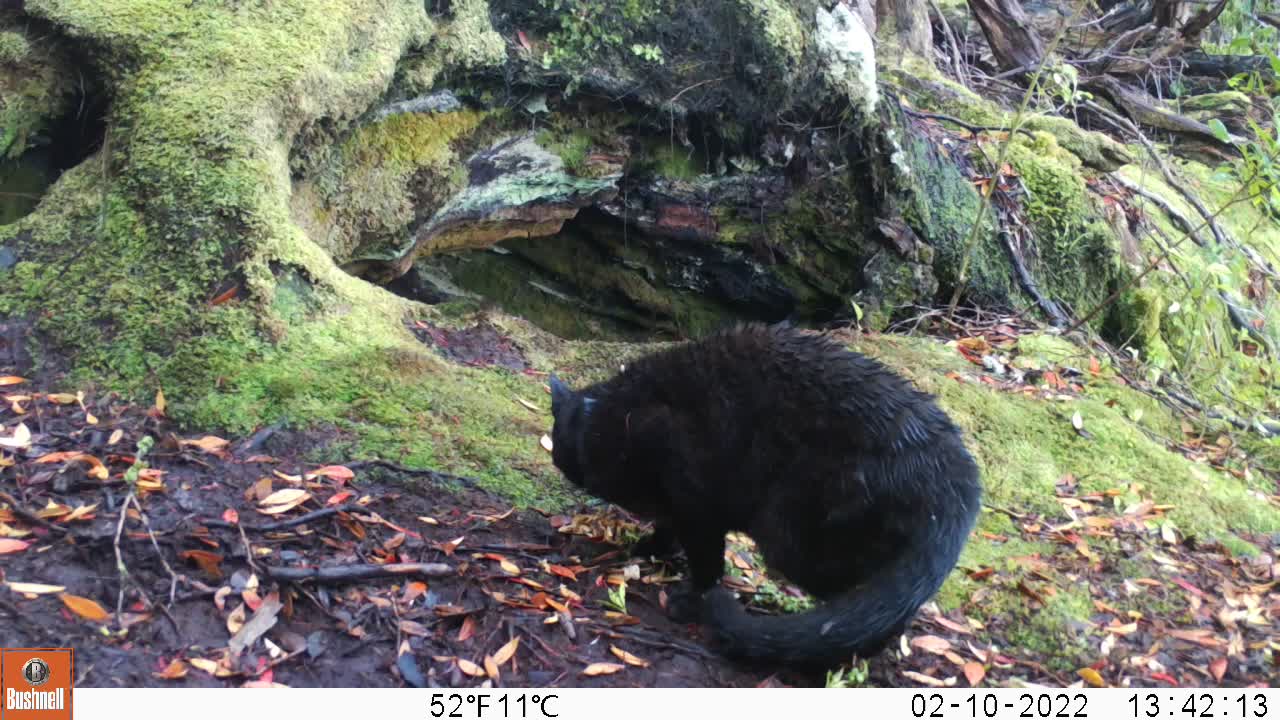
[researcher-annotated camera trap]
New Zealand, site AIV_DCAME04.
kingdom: Animalia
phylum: Chordata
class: Mammalia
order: Carnivora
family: Felidae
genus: Felis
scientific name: Felis catus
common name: domestic cat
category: cat